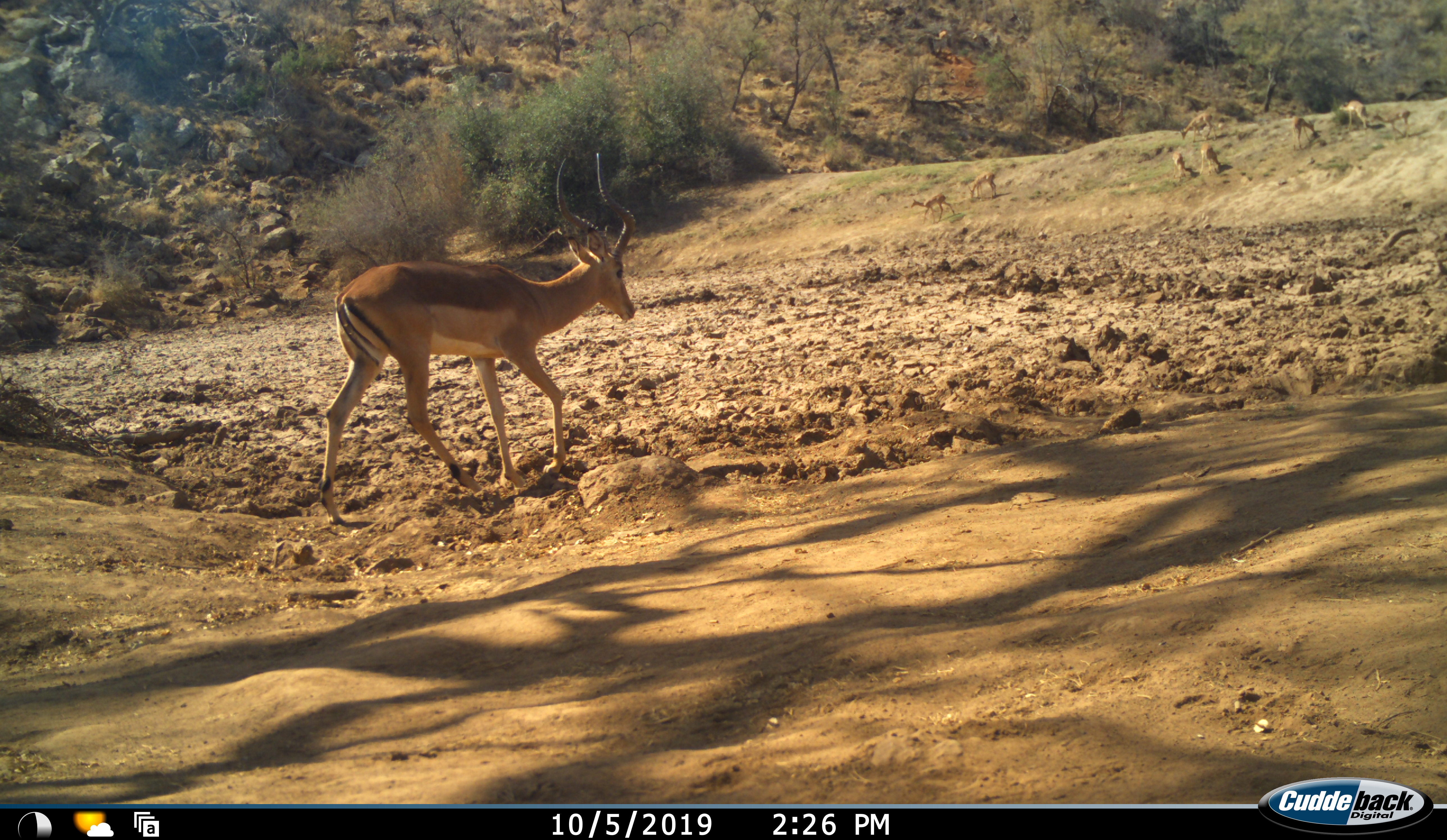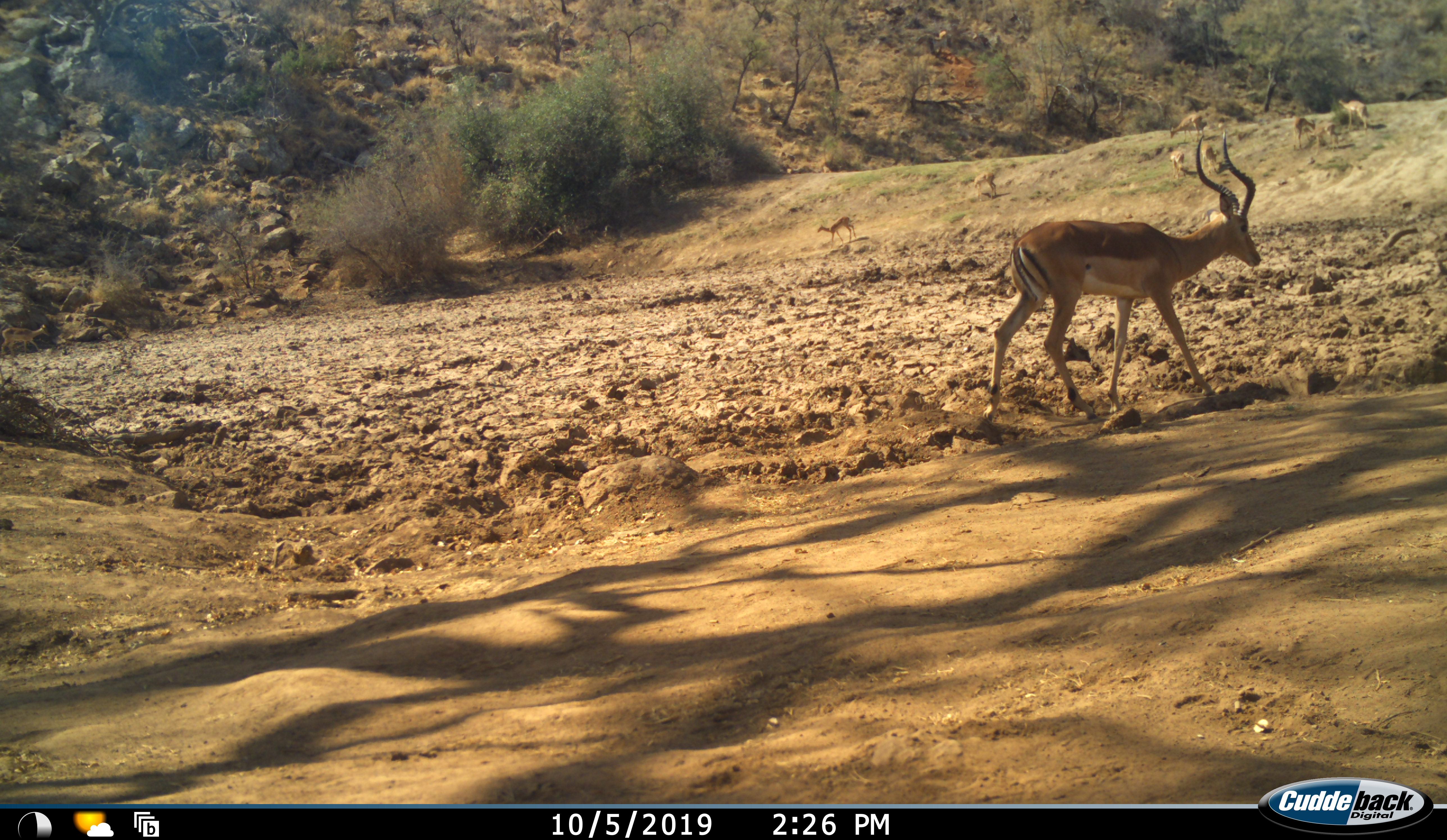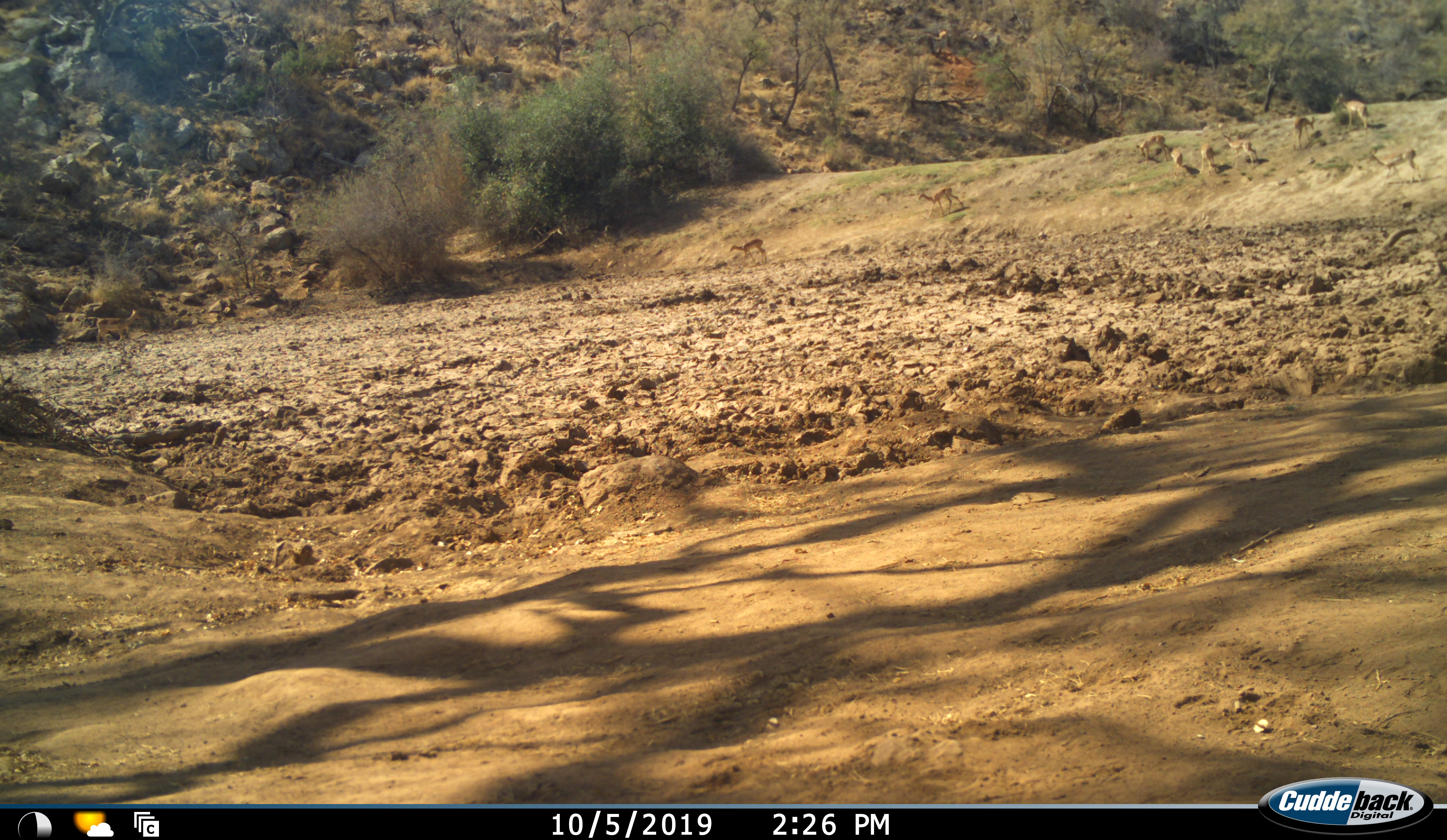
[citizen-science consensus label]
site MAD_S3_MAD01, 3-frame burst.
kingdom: Animalia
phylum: Chordata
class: Mammalia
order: Artiodactyla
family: Bovidae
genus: Aepyceros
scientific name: Aepyceros melampus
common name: impala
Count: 10.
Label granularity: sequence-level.